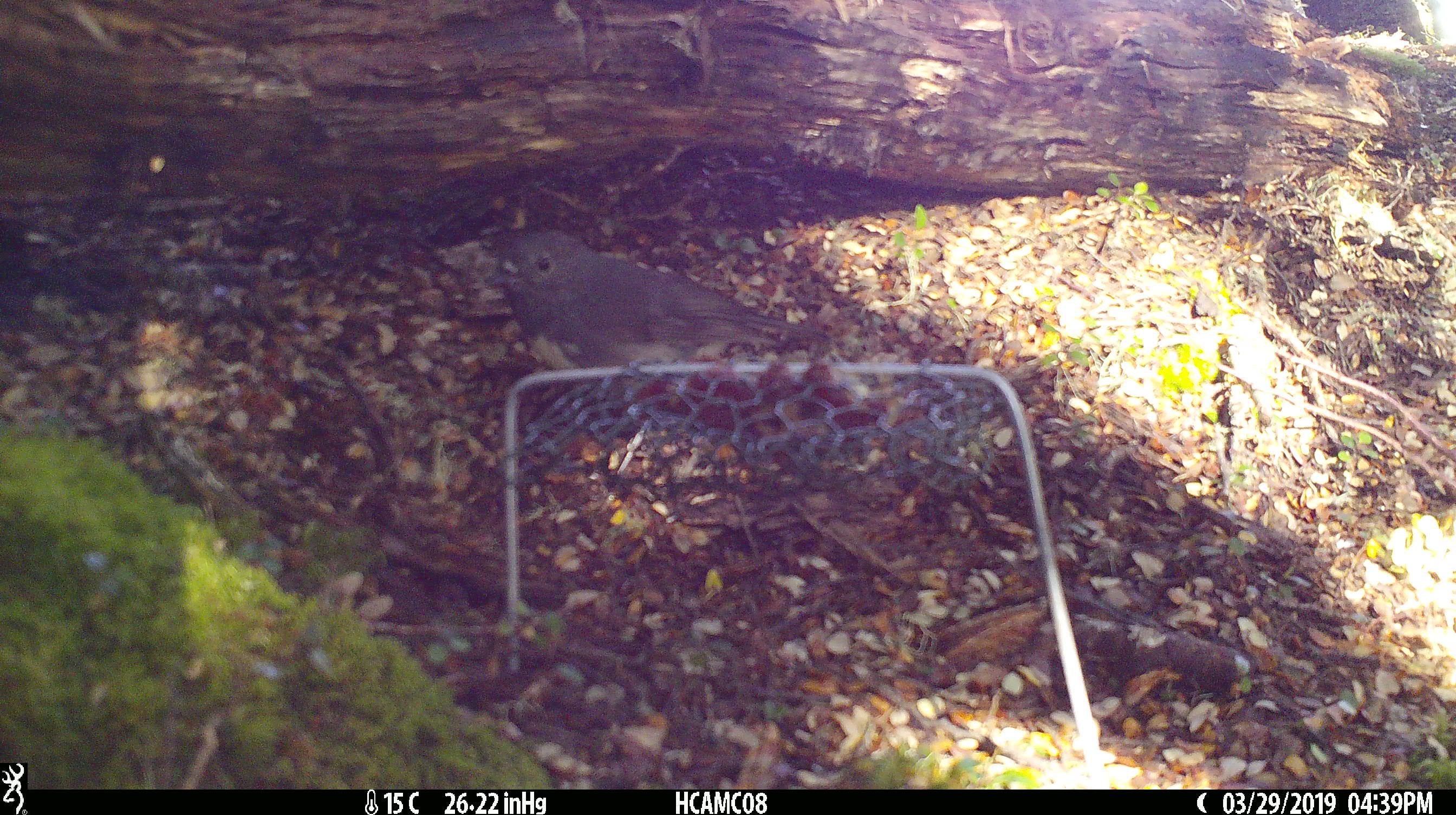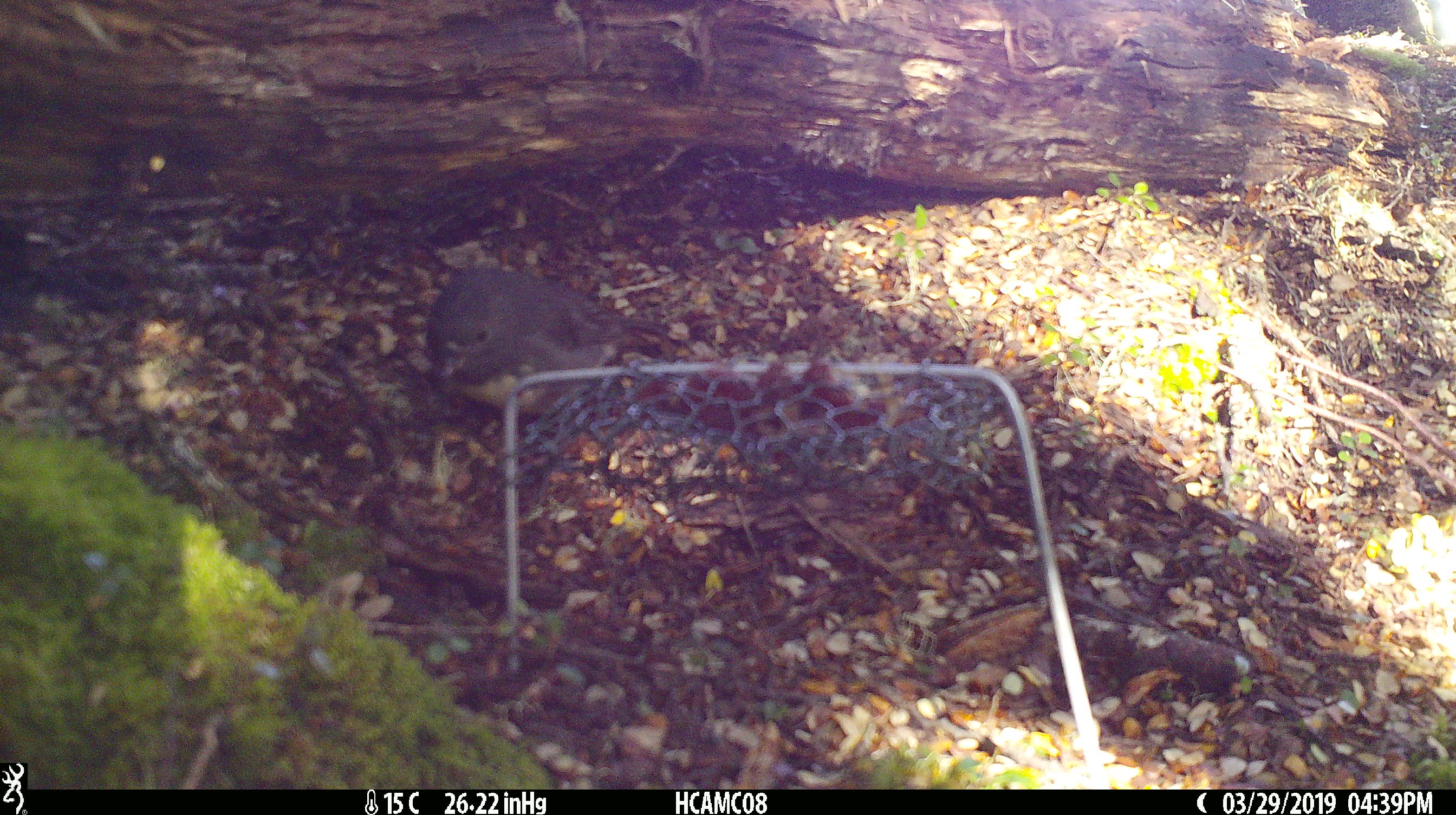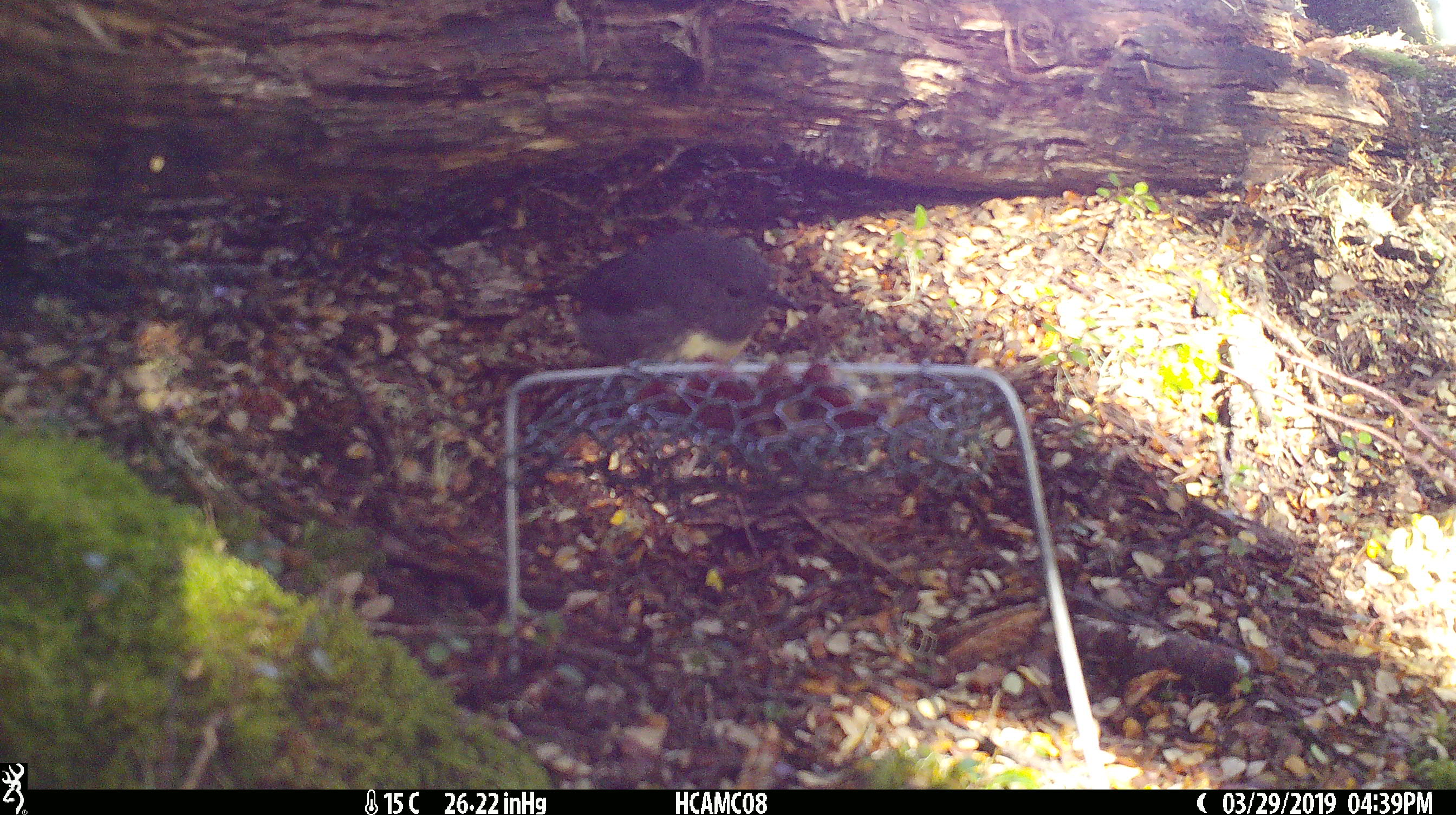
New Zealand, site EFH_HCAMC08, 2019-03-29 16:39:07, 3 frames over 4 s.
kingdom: Animalia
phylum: Chordata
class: Aves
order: Passeriformes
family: Petroicidae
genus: Petroica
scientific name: Petroica australis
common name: new zealand robin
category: robin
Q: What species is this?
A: Robin (new zealand robin) (Petroica australis).